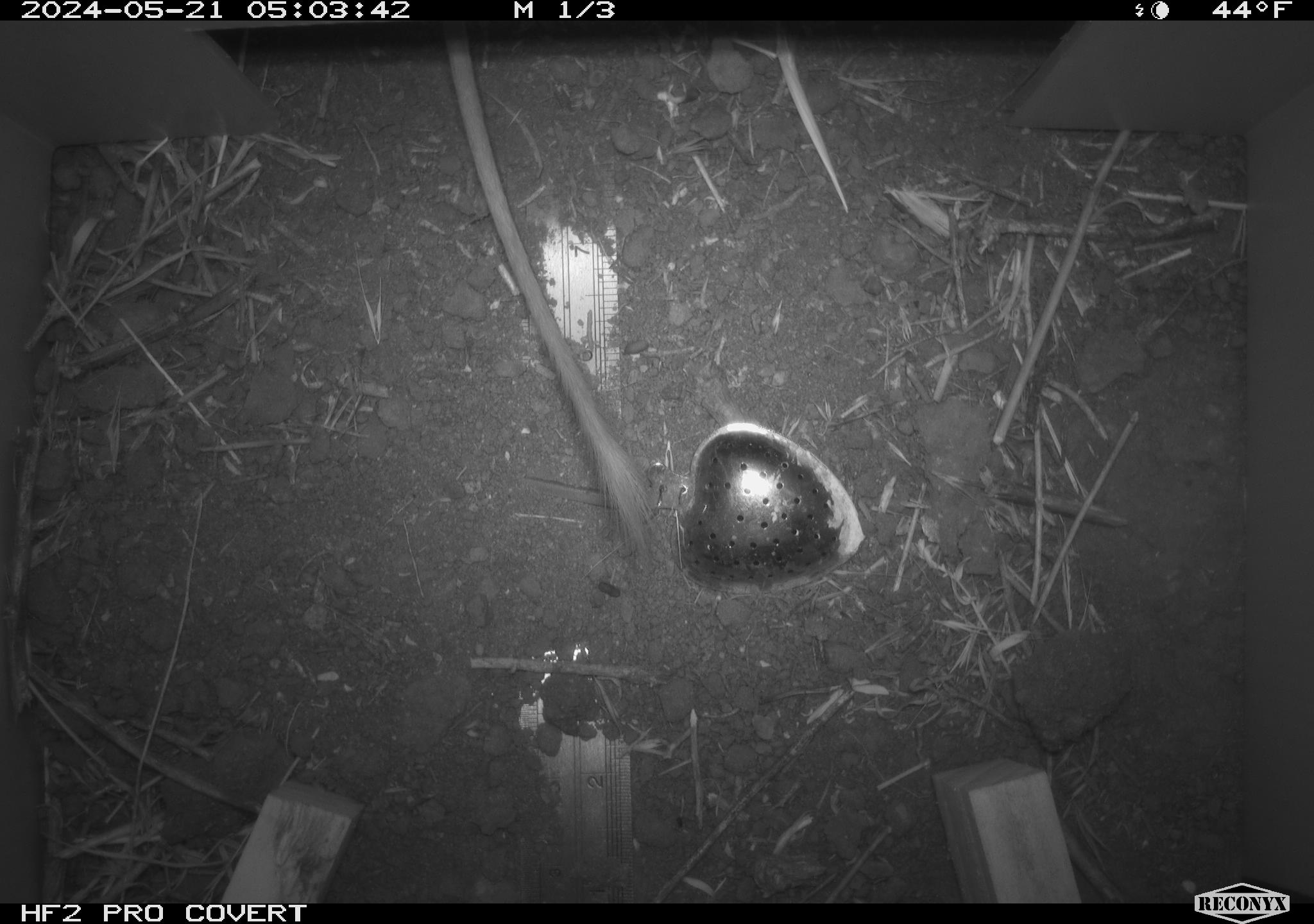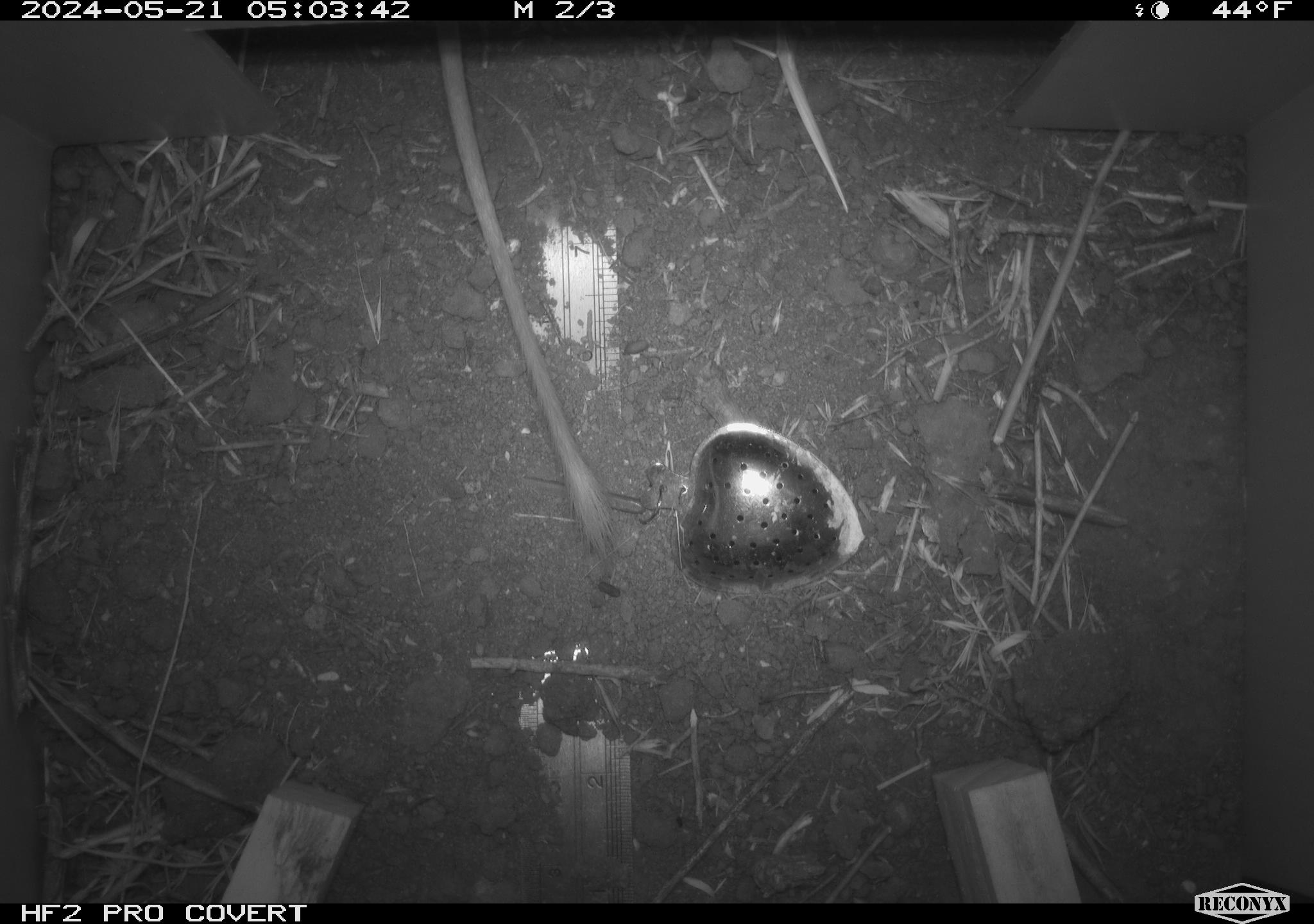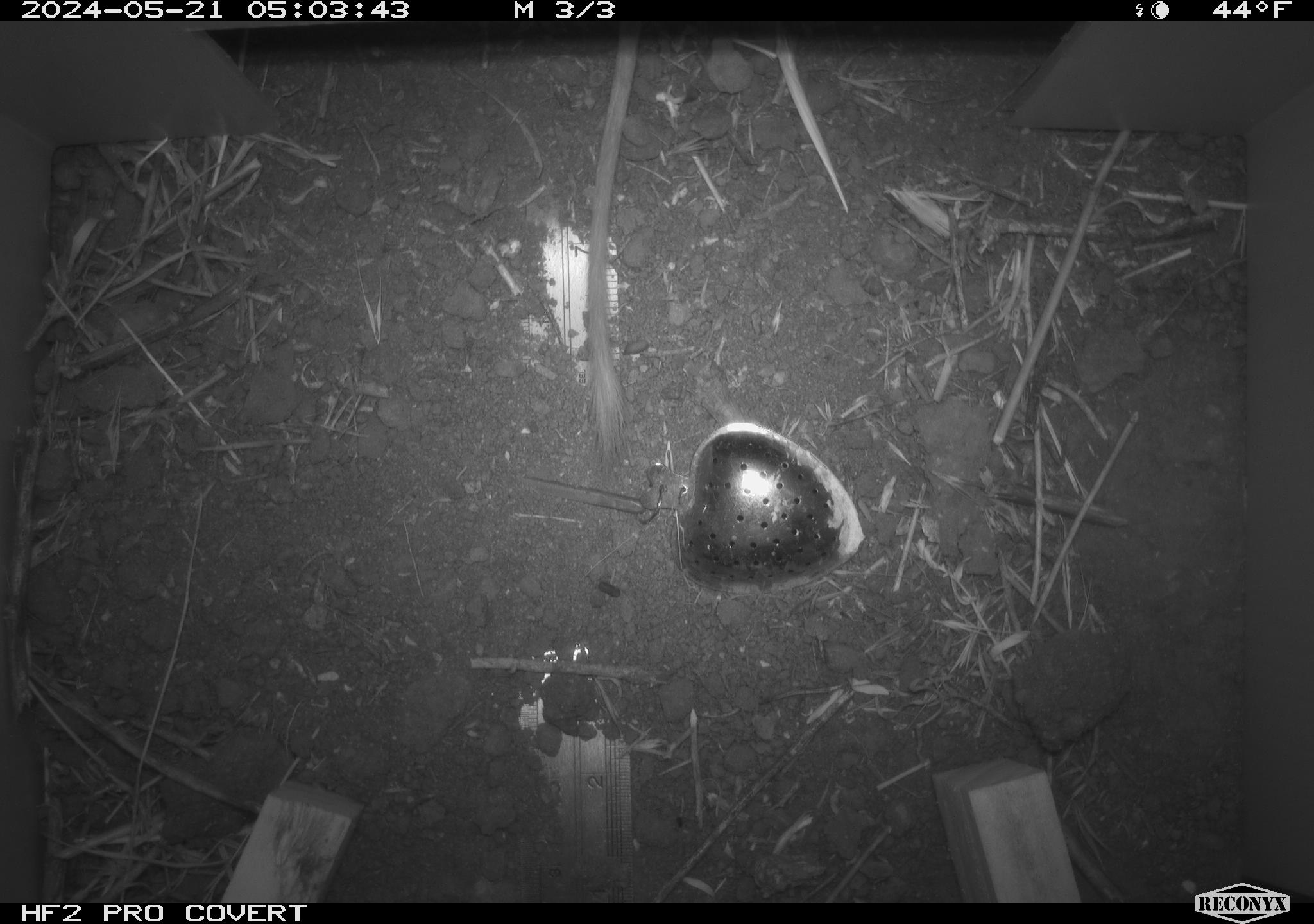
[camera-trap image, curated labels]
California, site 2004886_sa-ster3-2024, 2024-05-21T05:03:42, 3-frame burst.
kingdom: Animalia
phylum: Chordata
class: Mammalia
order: Rodentia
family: Heteromyidae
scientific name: Heteromyidae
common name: kangaroo rats and pocket mice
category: heteromyidae family